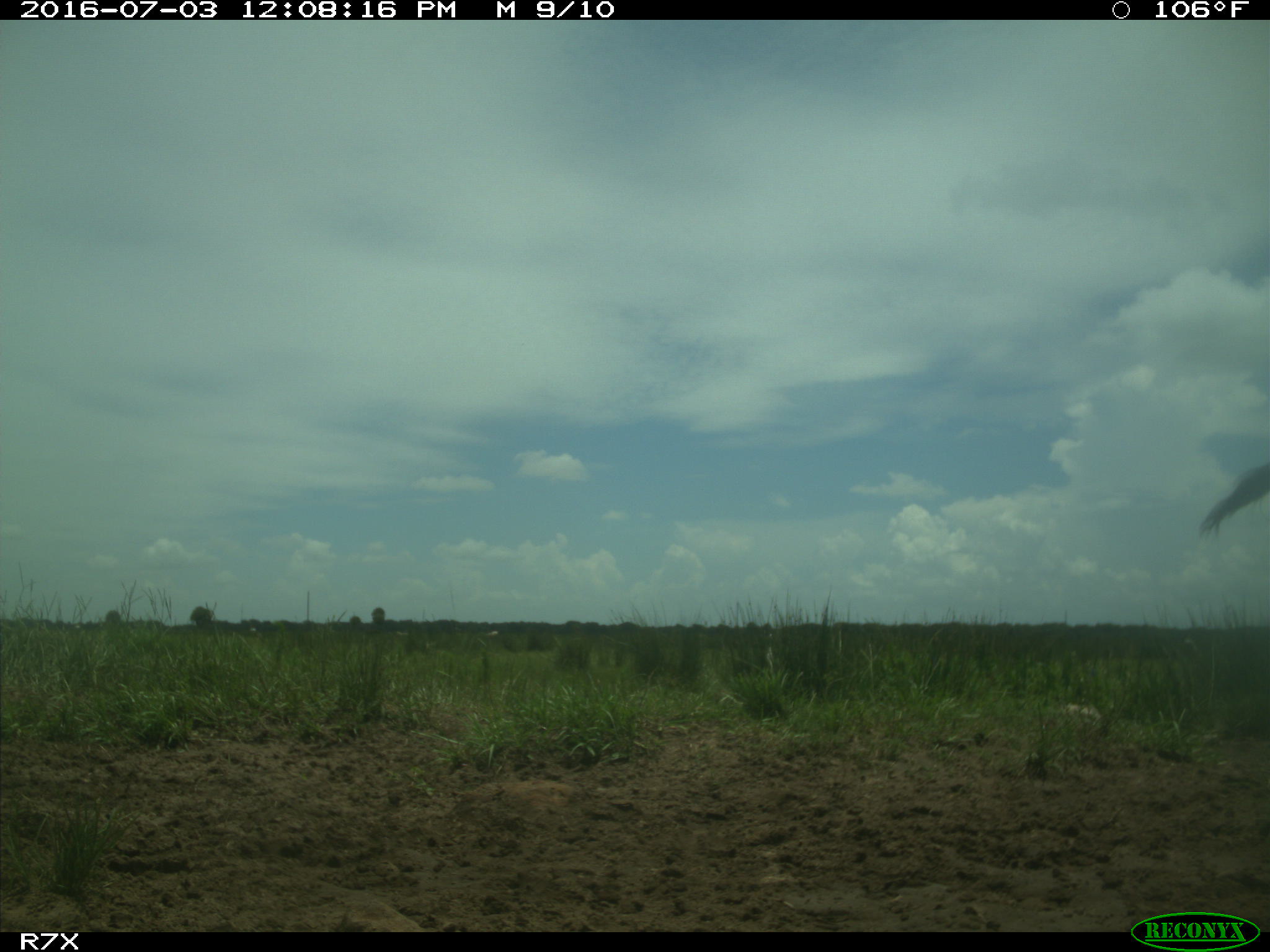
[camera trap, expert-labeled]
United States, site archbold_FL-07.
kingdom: Animalia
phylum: Chordata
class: Mammalia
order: Artiodactyla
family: Bovidae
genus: Bos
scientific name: Bos taurus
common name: domestic cow